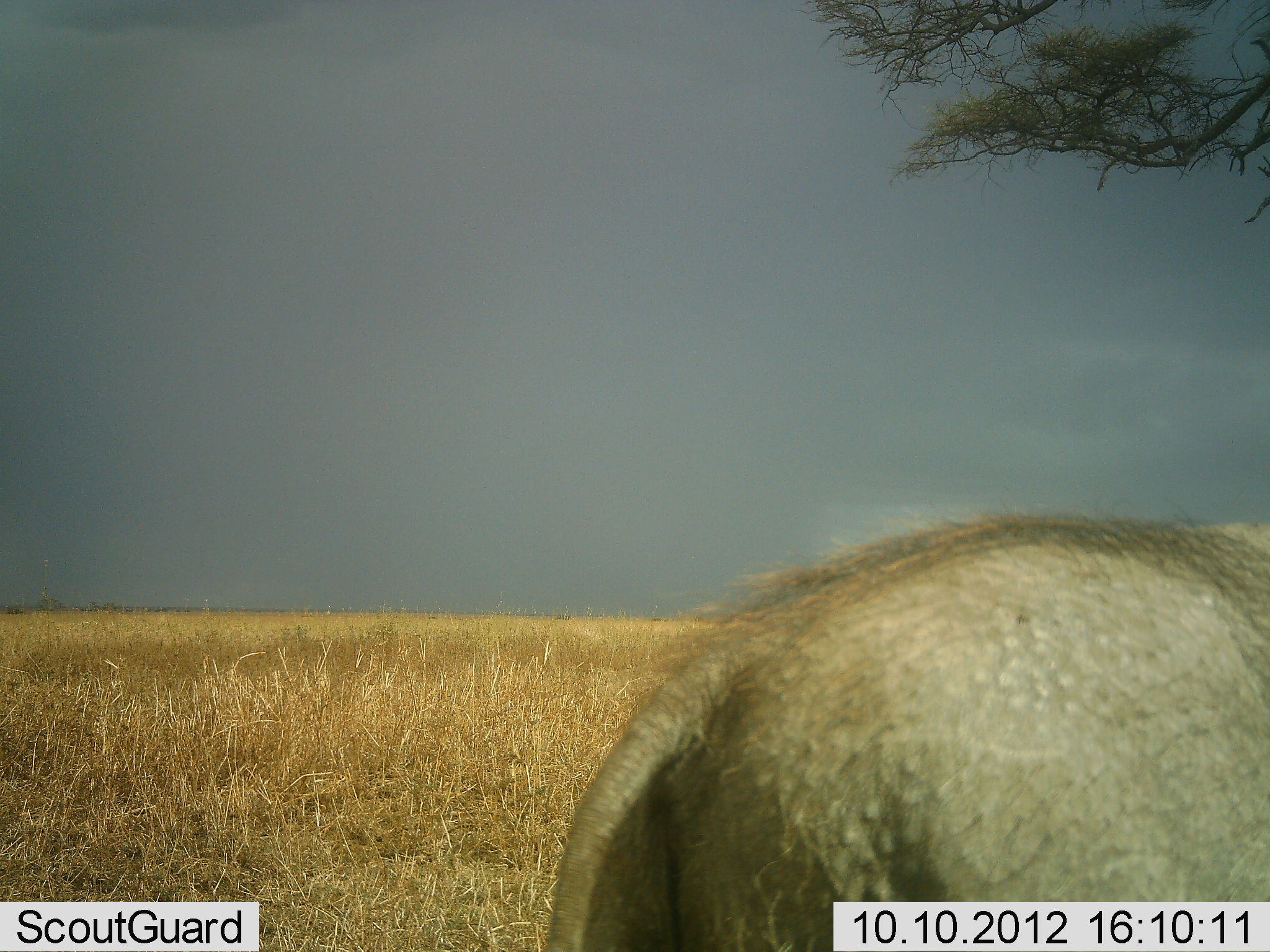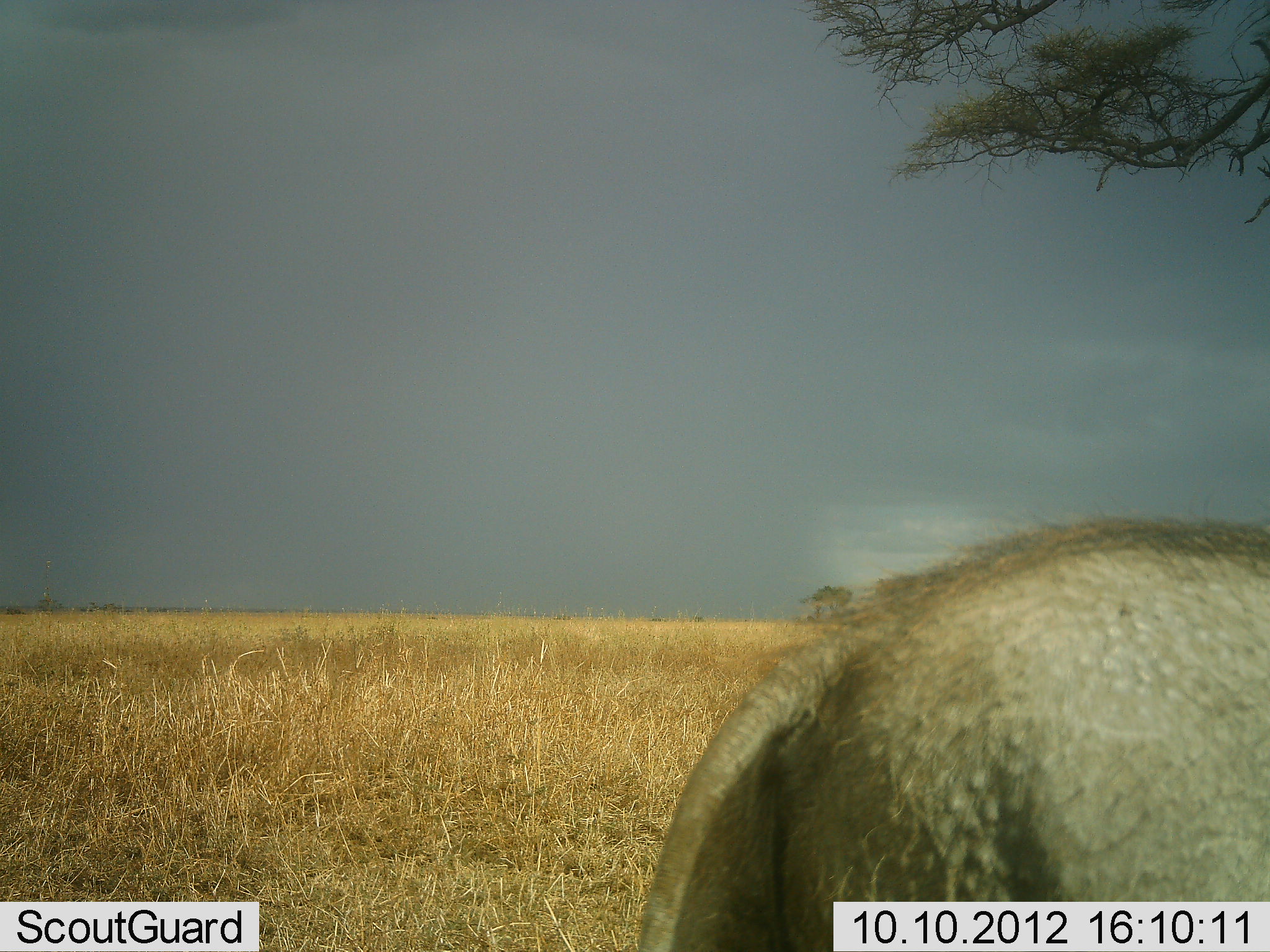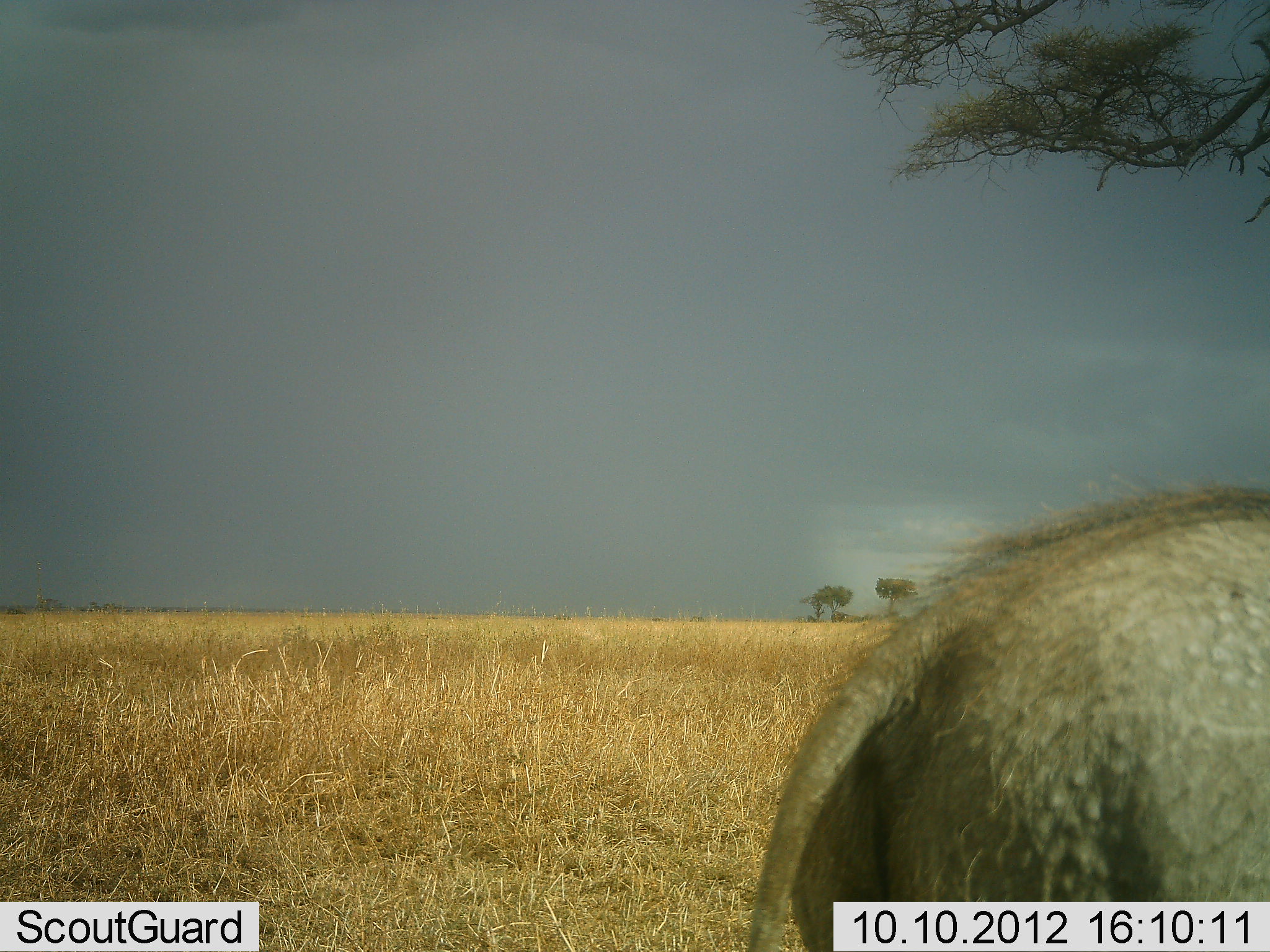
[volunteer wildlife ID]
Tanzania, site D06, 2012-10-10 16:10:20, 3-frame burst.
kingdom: Animalia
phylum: Chordata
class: Mammalia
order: Artiodactyla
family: Suidae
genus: Phacochoerus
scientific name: Phacochoerus africanus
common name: warthog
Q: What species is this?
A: Warthog (Phacochoerus africanus).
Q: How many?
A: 1.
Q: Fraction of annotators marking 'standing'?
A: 20%.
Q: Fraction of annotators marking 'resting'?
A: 0%.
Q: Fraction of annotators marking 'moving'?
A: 80%.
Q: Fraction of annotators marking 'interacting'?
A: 0%.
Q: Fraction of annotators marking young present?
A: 0%.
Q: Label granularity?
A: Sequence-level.